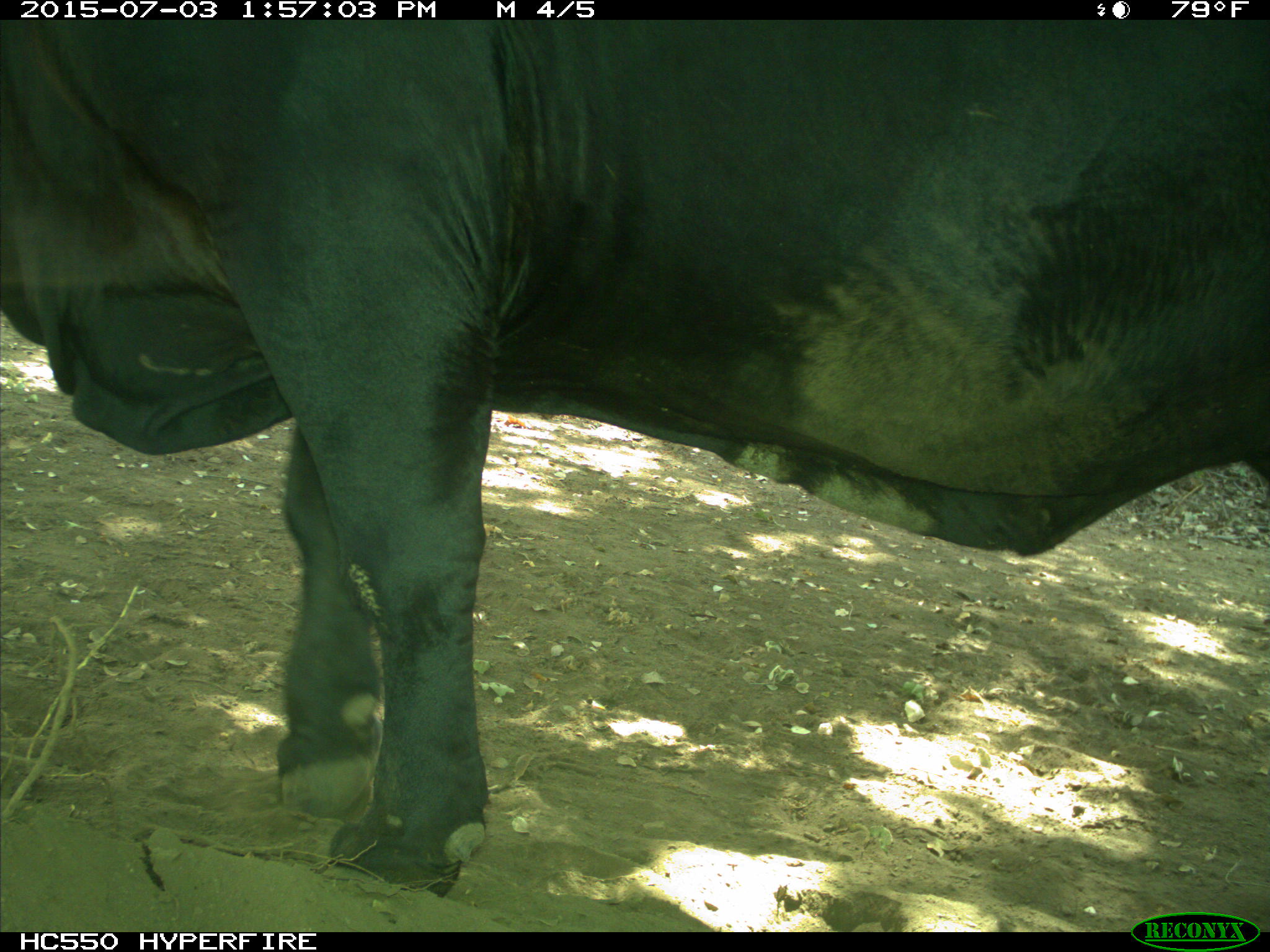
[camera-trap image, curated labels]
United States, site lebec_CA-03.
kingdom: Animalia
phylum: Chordata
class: Mammalia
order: Artiodactyla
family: Bovidae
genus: Bos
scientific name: Bos taurus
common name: domestic cow